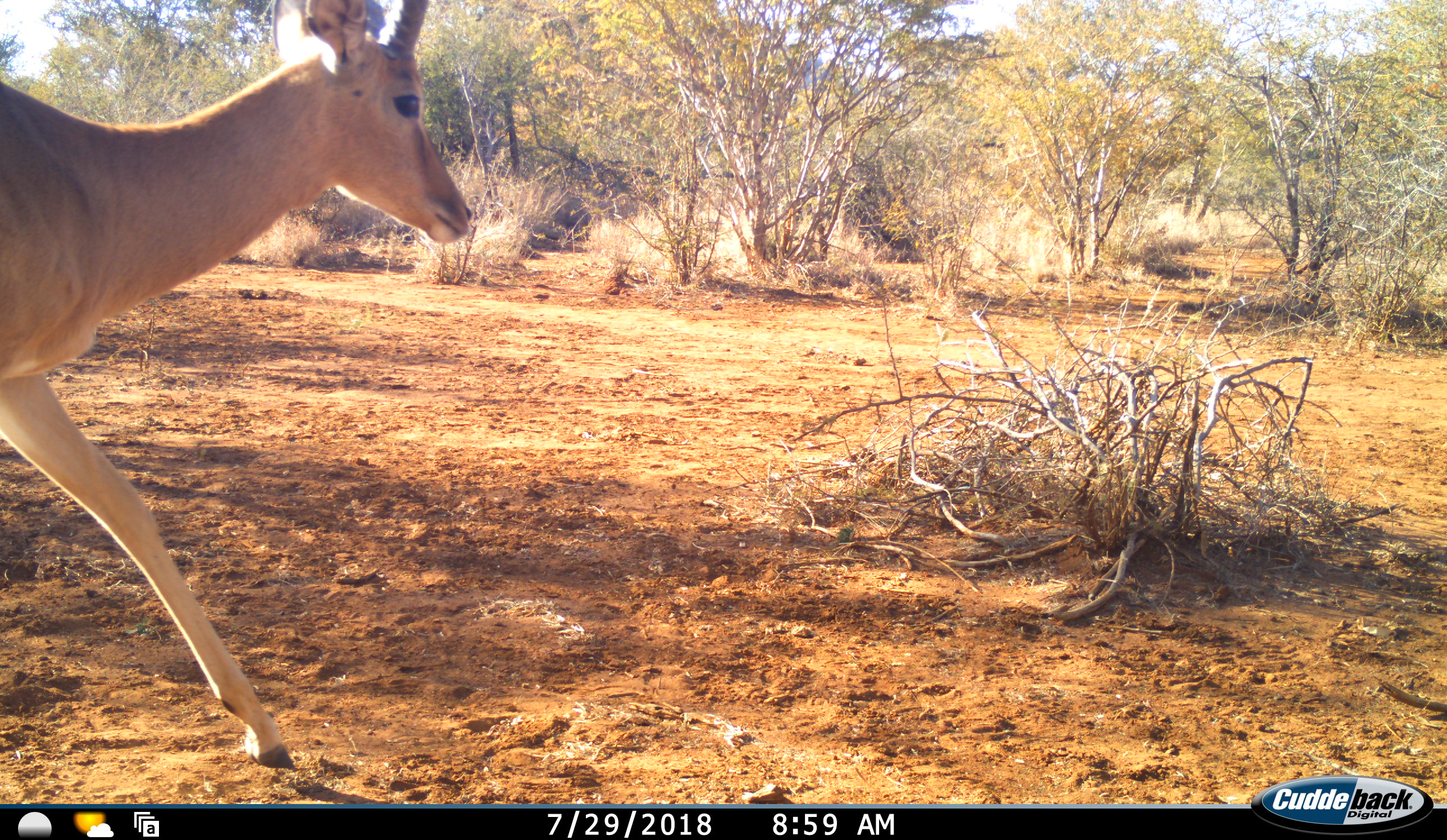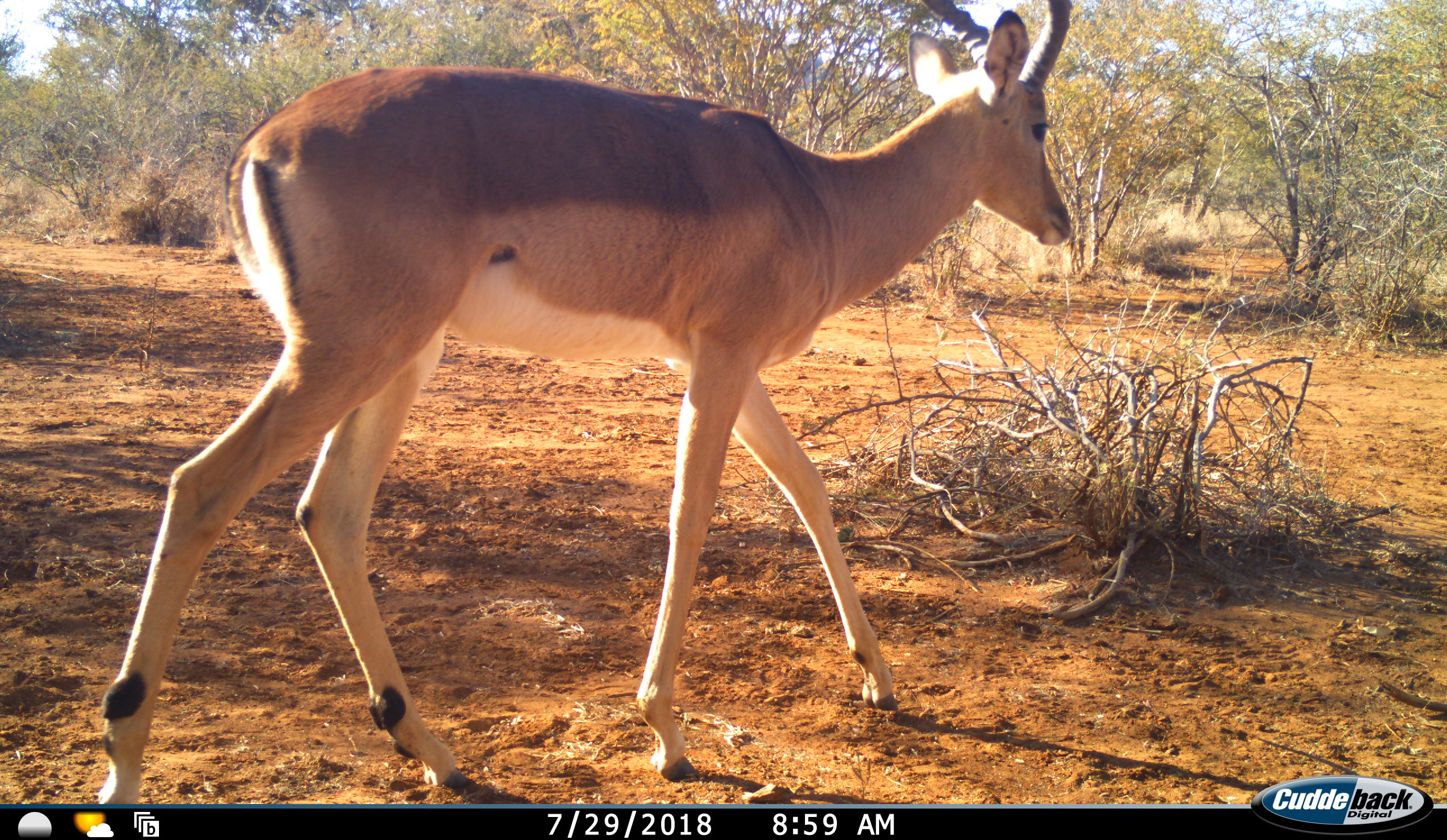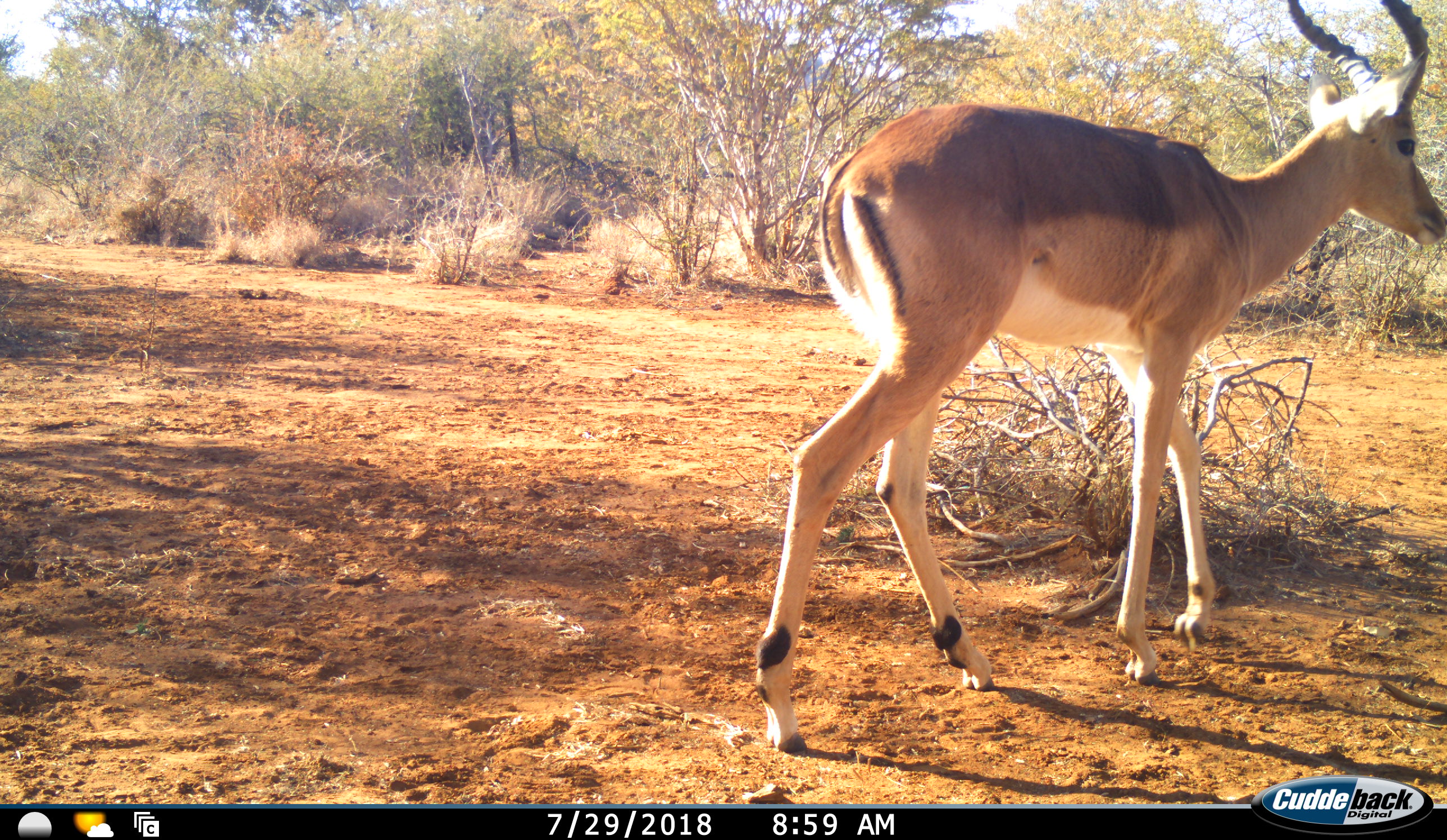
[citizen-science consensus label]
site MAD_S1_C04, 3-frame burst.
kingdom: Animalia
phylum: Chordata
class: Mammalia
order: Artiodactyla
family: Bovidae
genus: Aepyceros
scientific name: Aepyceros melampus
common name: impala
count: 1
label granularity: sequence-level